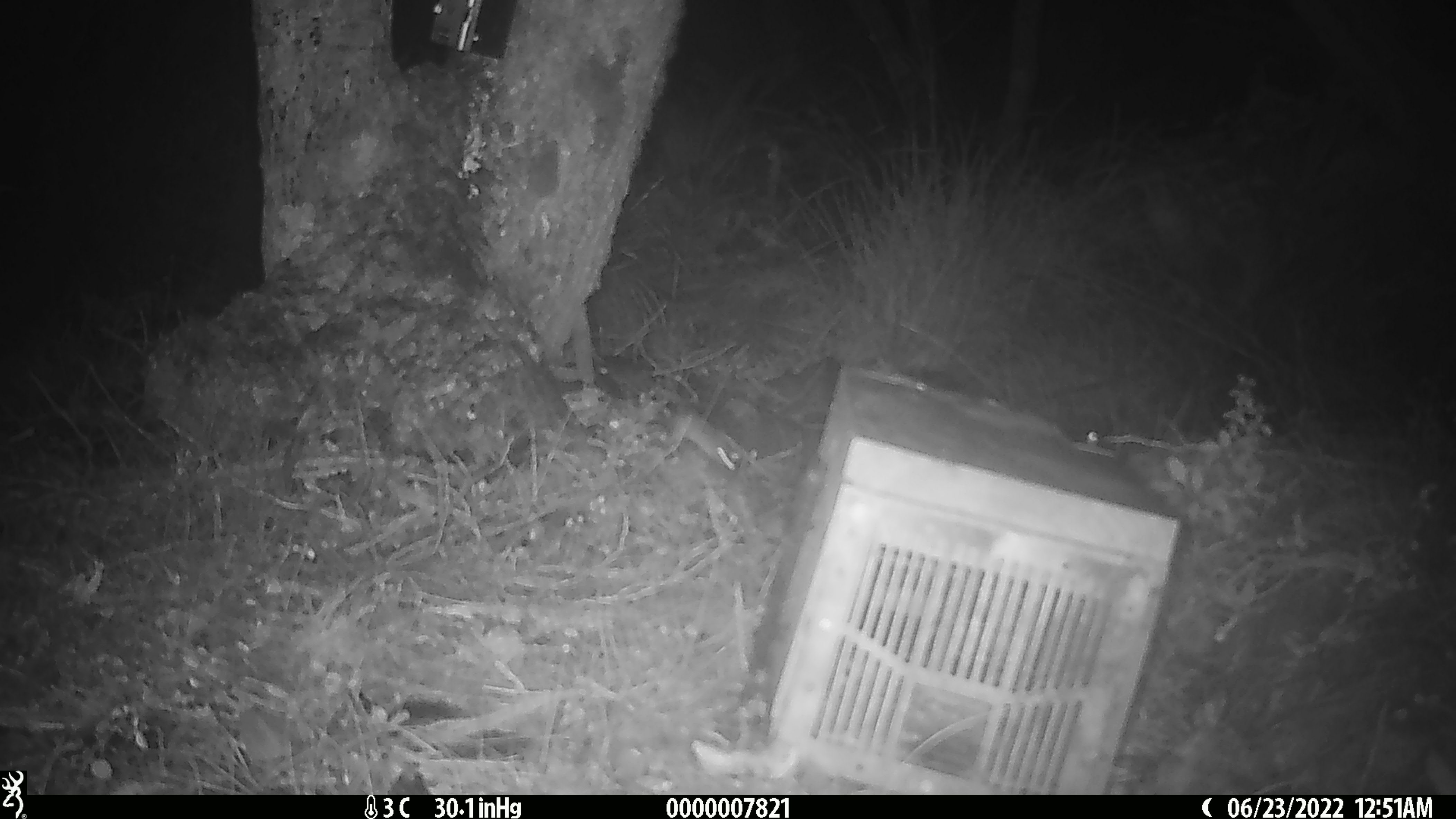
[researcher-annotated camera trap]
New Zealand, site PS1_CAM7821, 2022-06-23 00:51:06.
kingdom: Animalia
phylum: Chordata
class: Mammalia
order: Rodentia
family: Muridae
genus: Mus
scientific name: Mus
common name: mouse